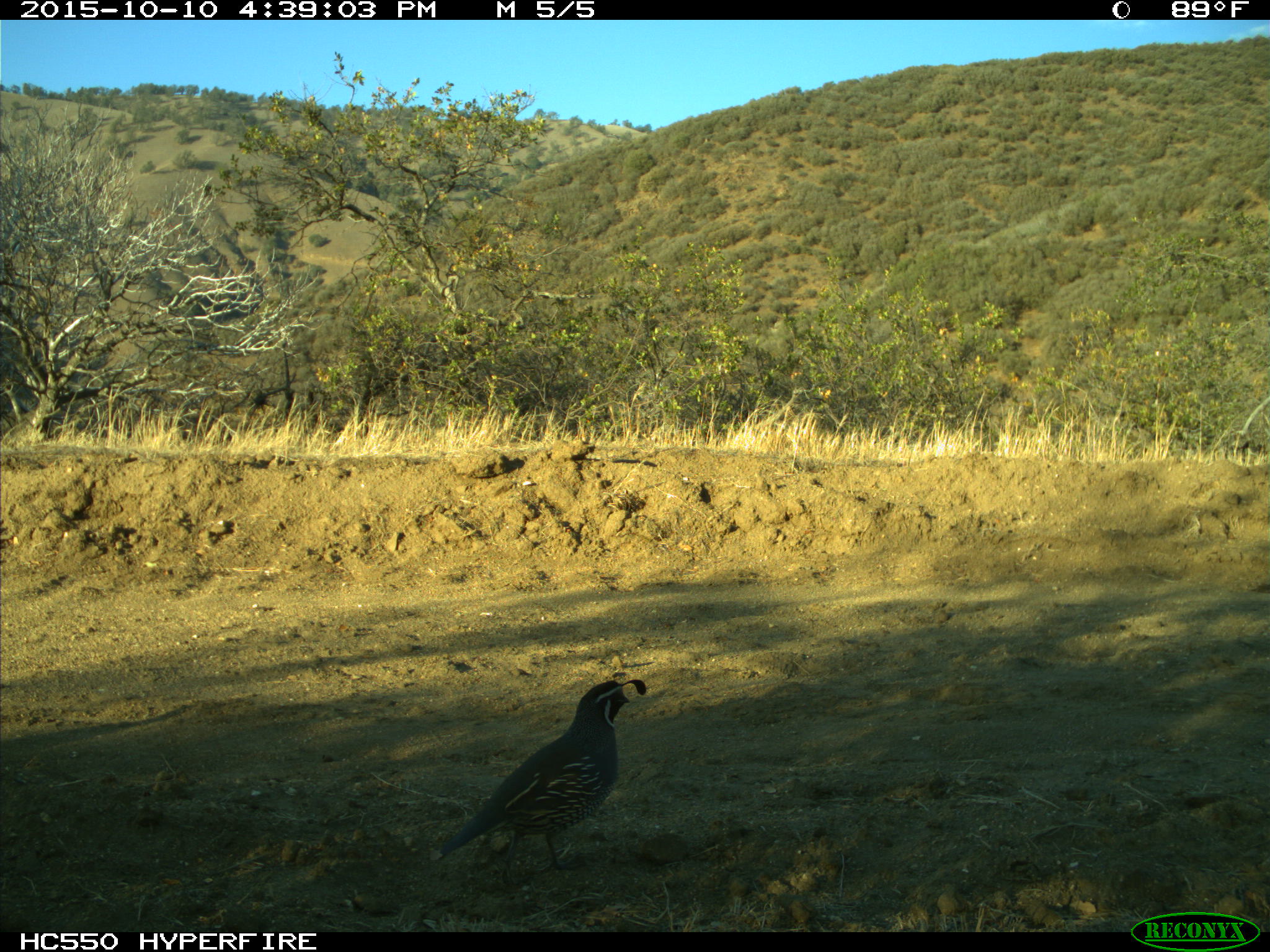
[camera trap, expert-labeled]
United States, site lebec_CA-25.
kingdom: Animalia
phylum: Chordata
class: Aves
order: Galliformes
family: Odontophoridae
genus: Callipepla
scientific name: Callipepla californica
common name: california quail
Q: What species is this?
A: Callipepla californica (california quail).